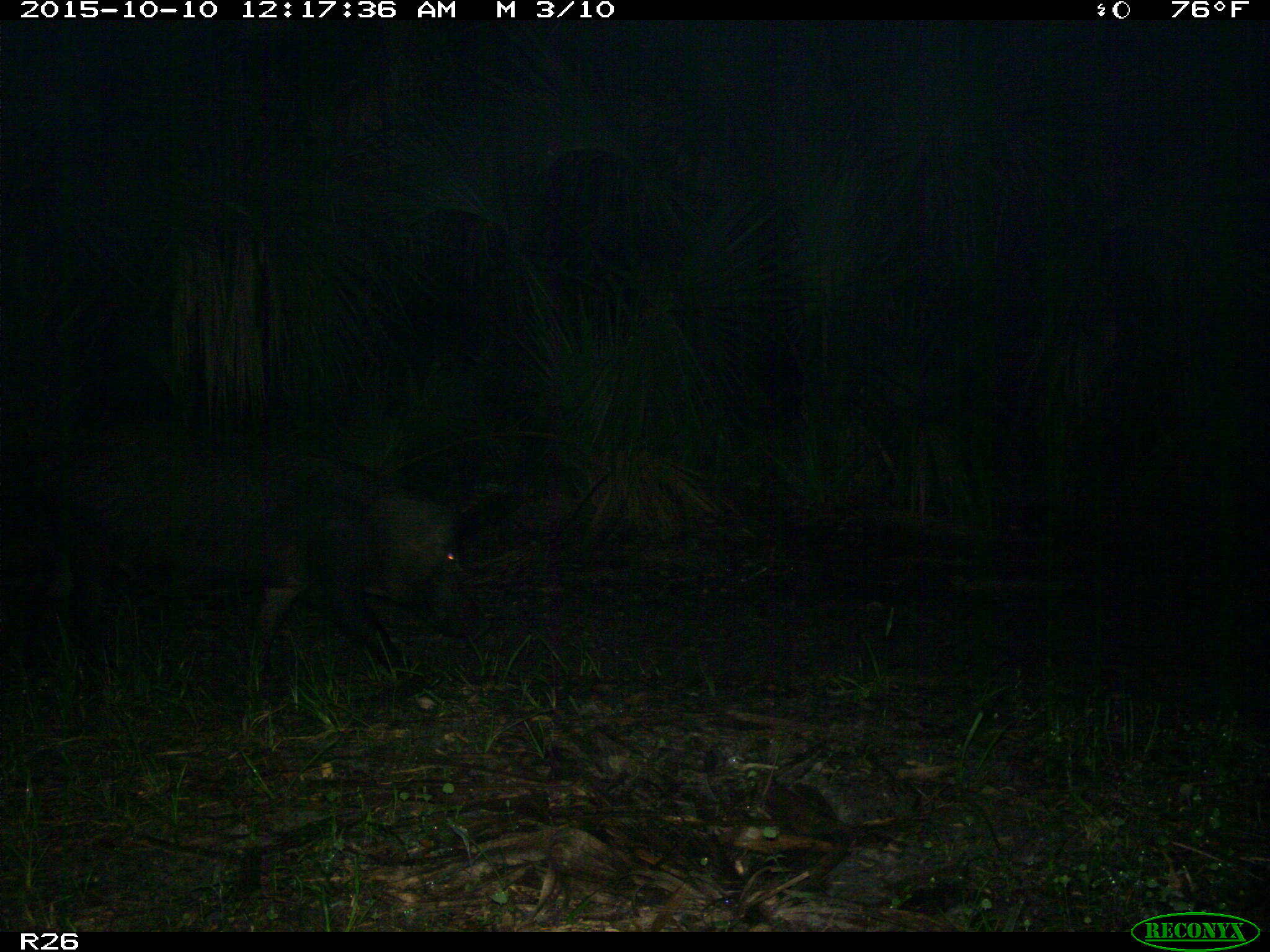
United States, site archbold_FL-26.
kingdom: Animalia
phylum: Chordata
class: Mammalia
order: Artiodactyla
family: Suidae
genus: Sus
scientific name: Sus scrofa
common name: wild boar